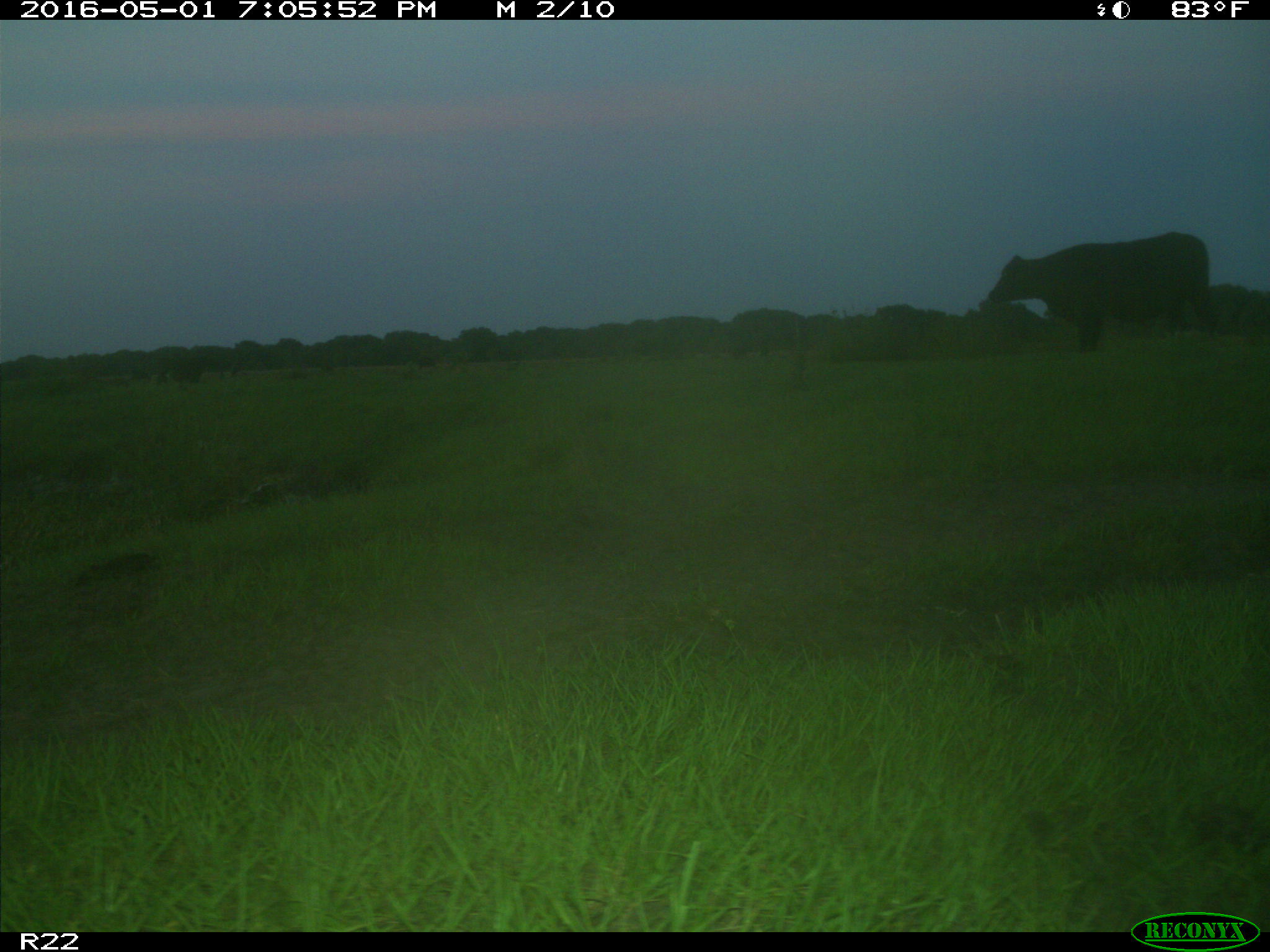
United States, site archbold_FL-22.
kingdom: Animalia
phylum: Chordata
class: Mammalia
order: Artiodactyla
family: Bovidae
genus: Bos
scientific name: Bos taurus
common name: domestic cow